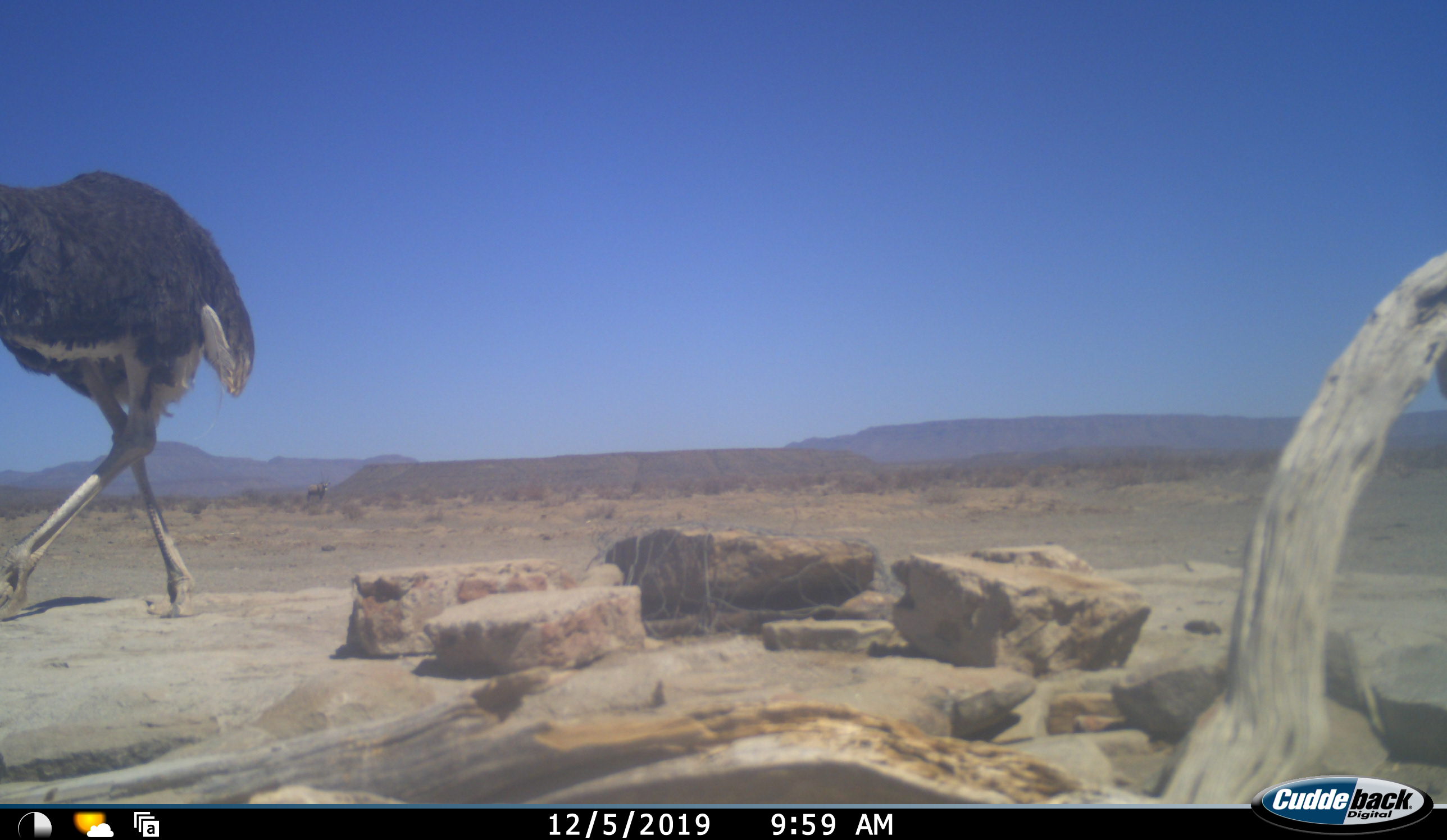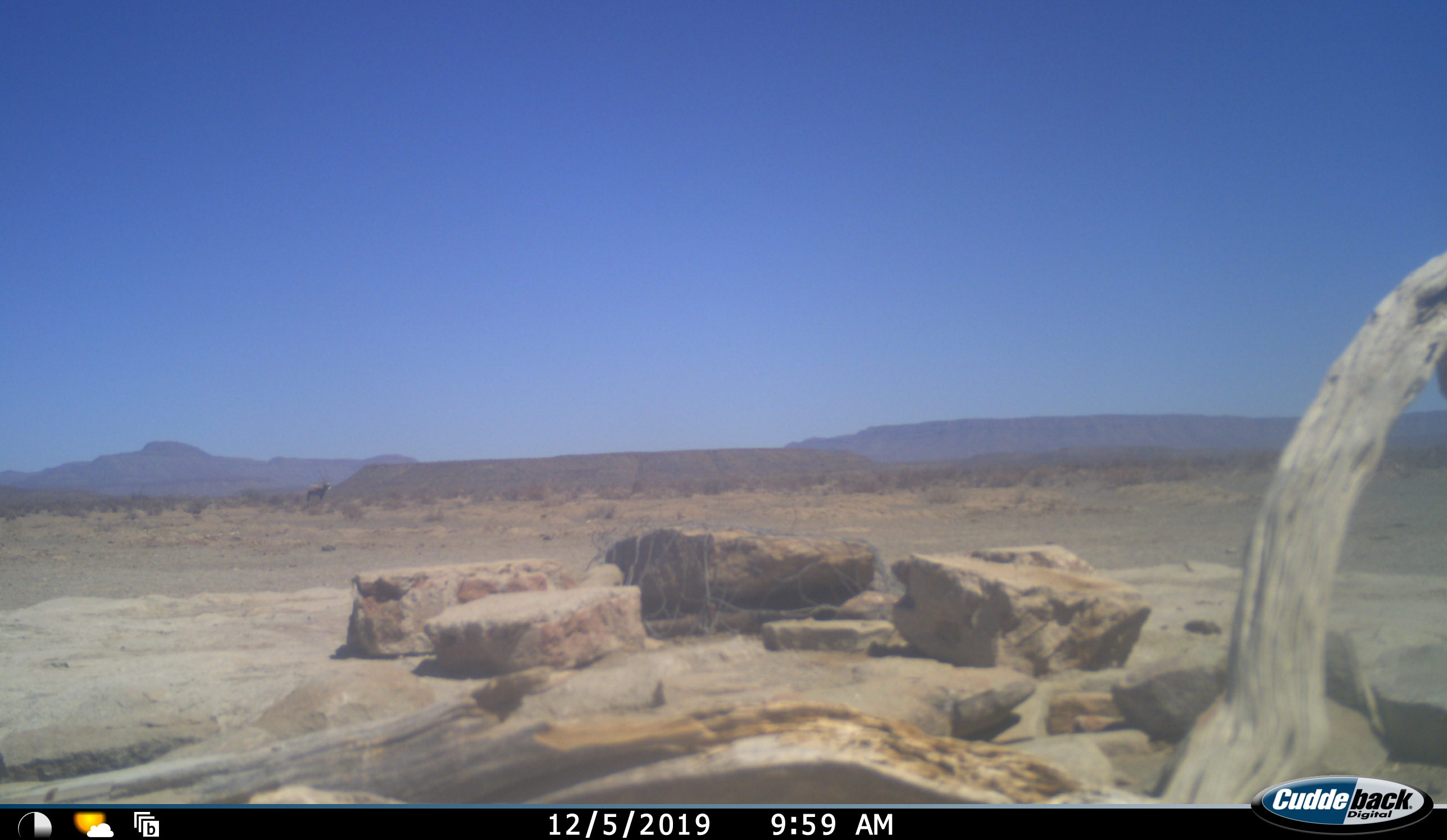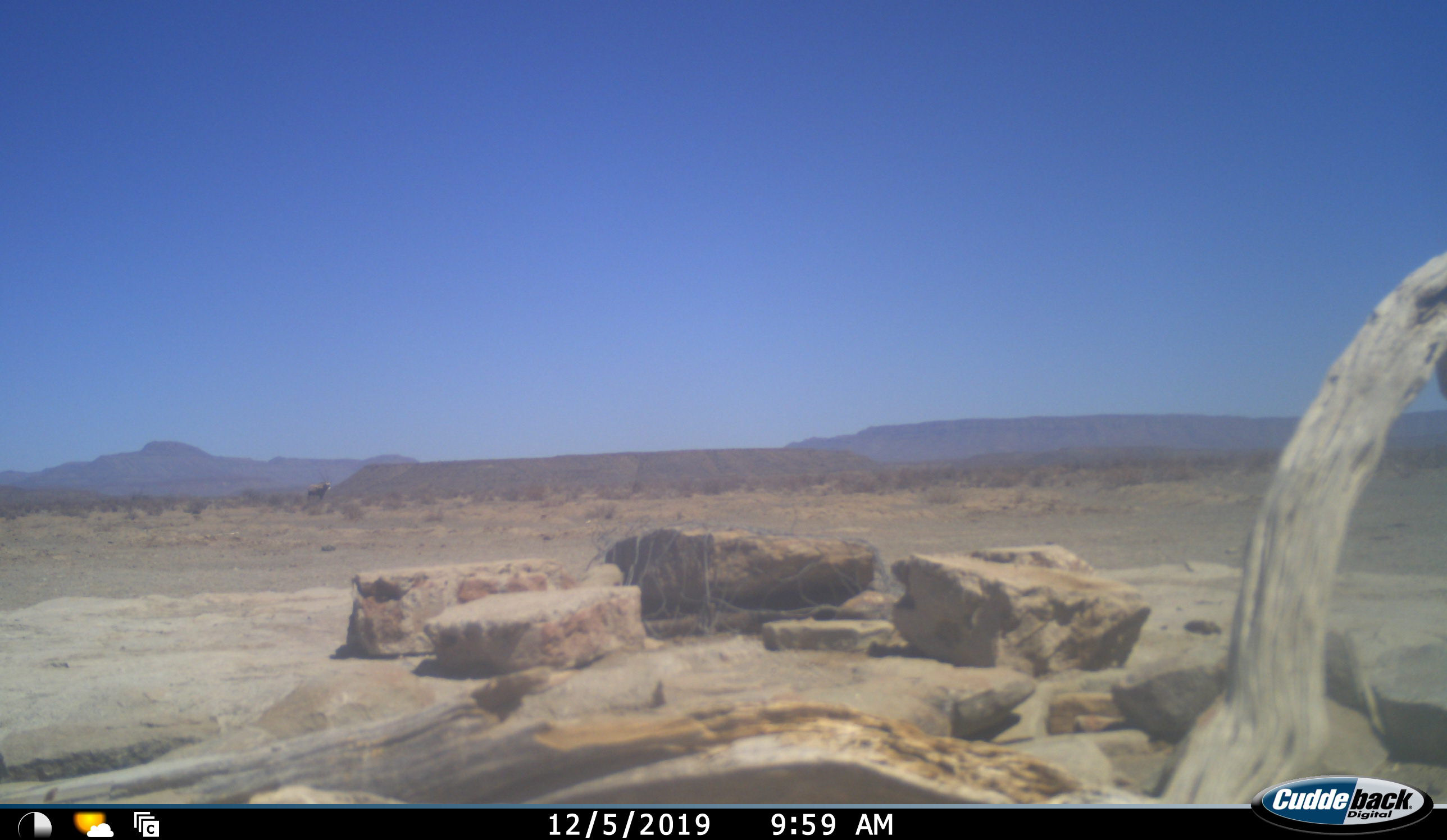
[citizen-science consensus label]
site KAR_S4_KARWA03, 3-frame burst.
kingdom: Animalia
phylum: Chordata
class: Aves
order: Struthioniformes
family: Struthionidae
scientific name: Struthionidae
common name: ostrich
Ostrich (Struthionidae), count 1. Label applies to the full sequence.